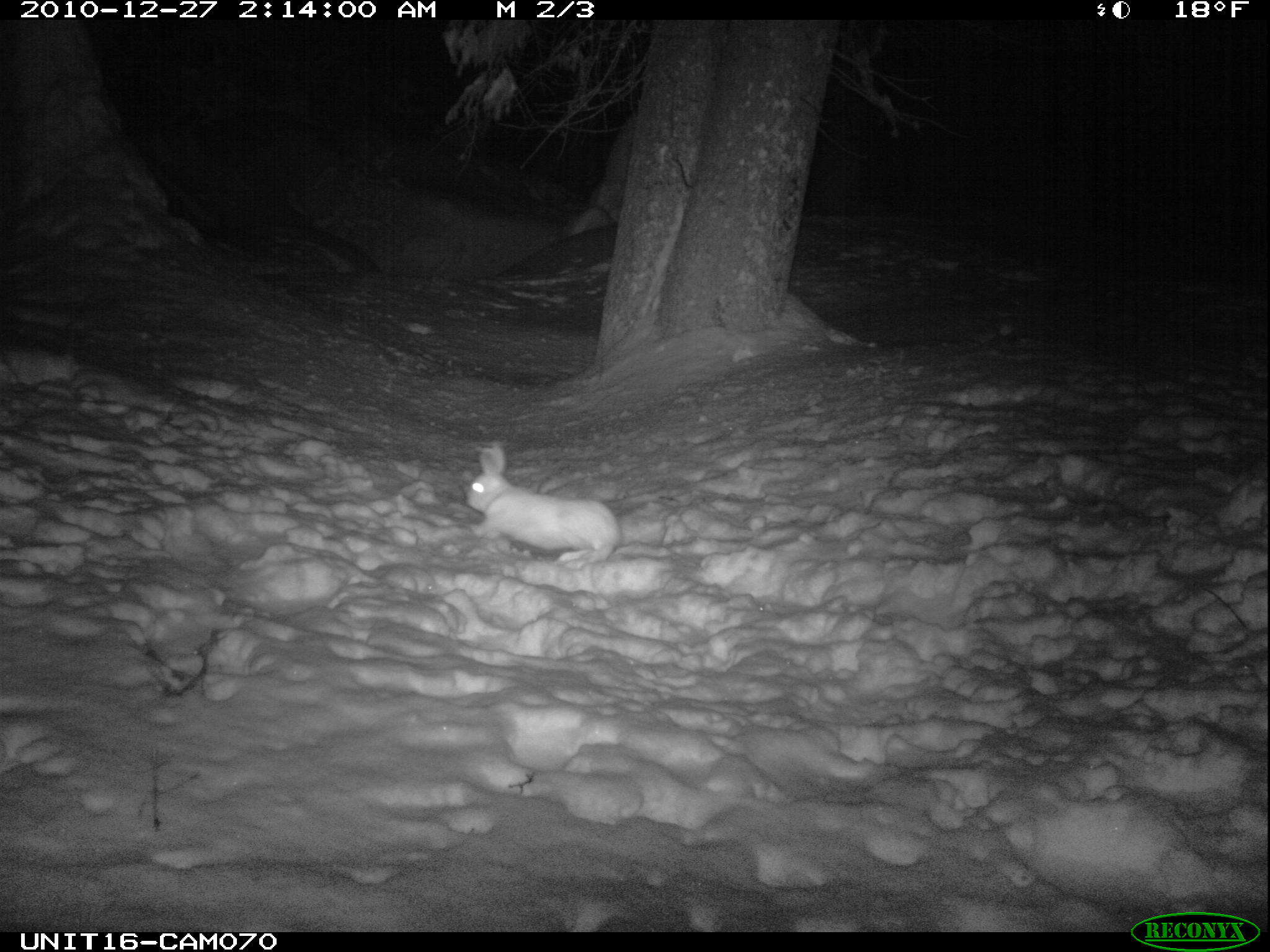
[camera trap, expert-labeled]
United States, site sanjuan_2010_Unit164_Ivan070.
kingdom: Animalia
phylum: Chordata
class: Mammalia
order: Lagomorpha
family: Leporidae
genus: Lepus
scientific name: Lepus americanus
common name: snowshoe hare